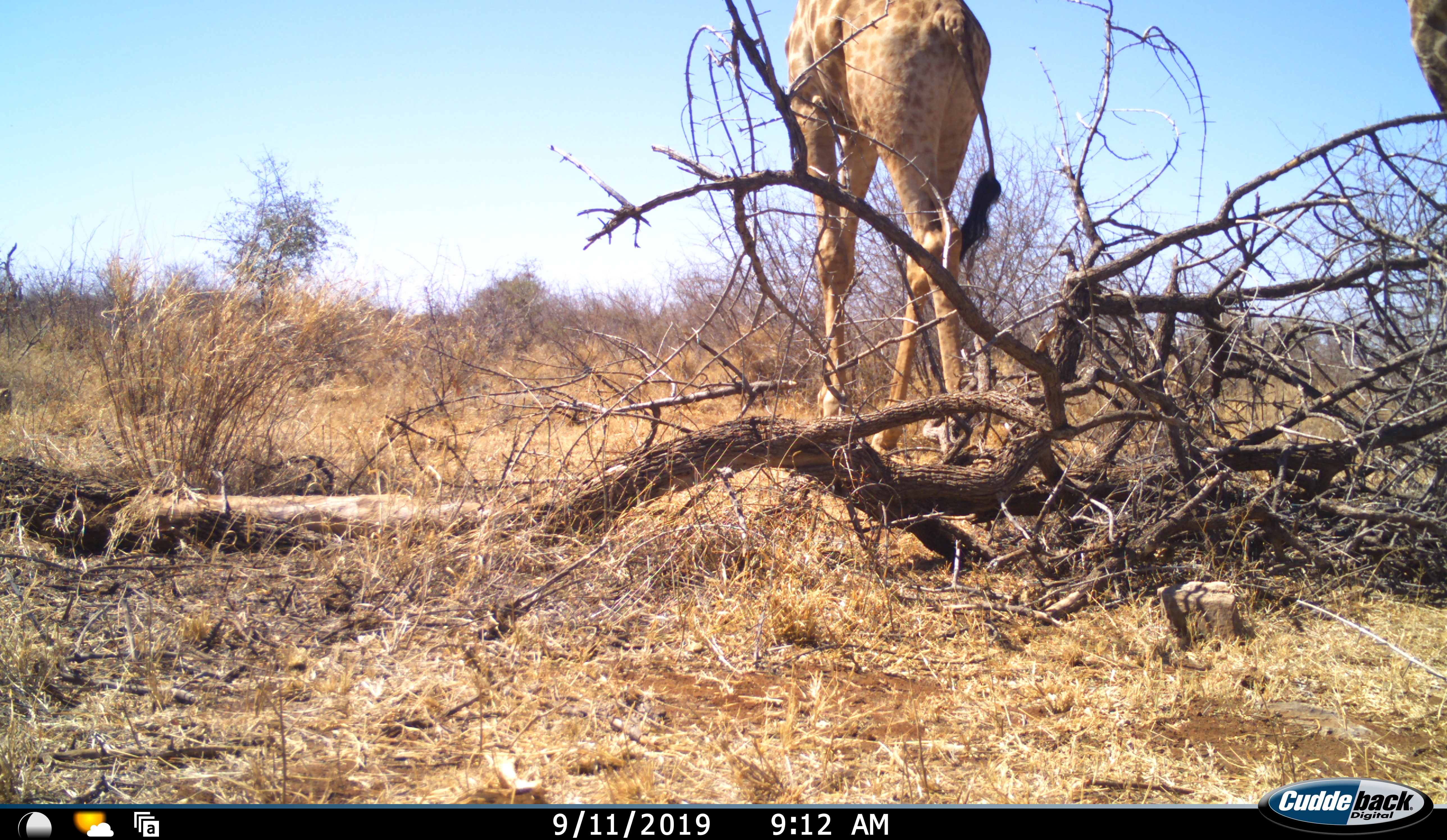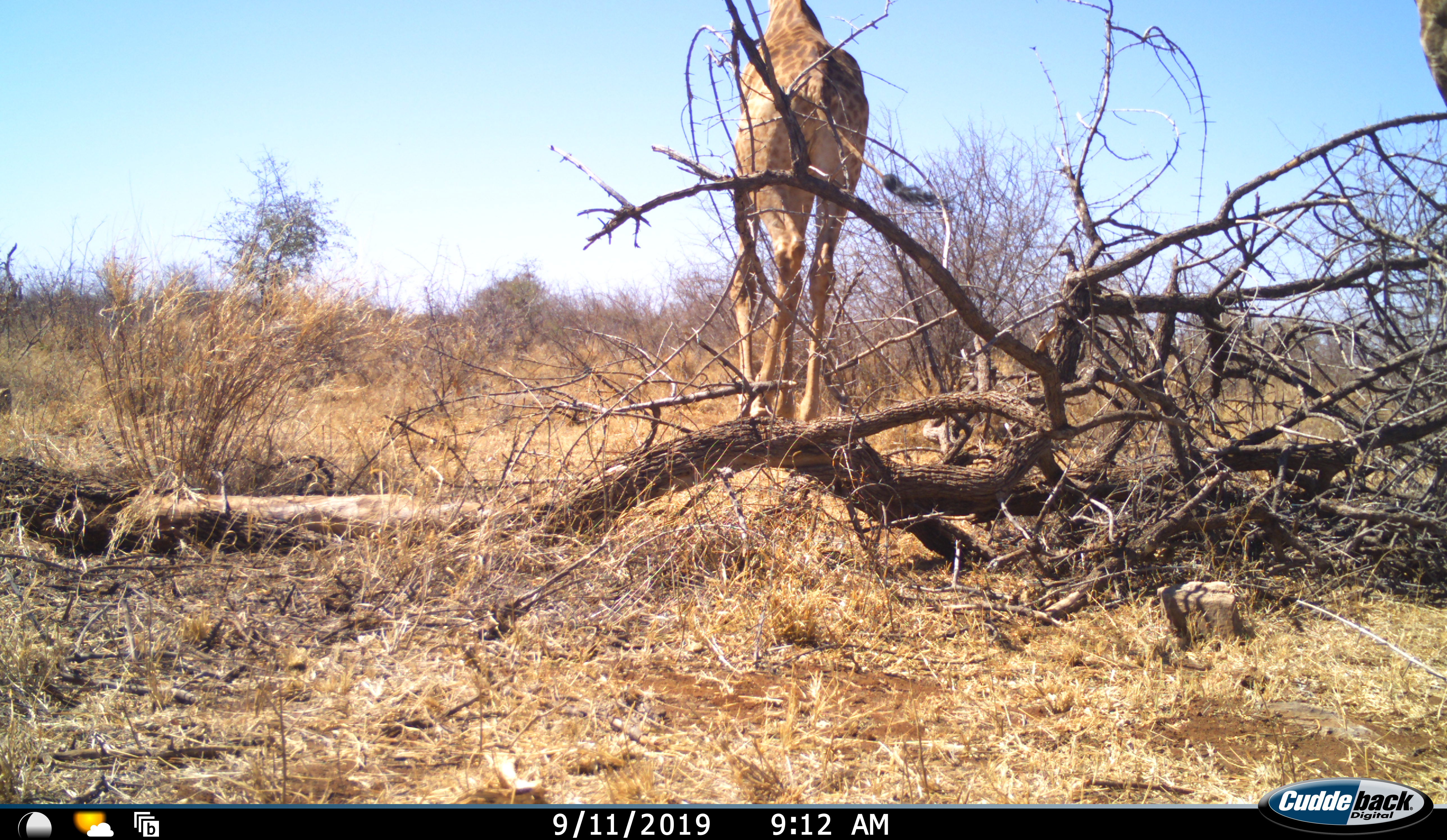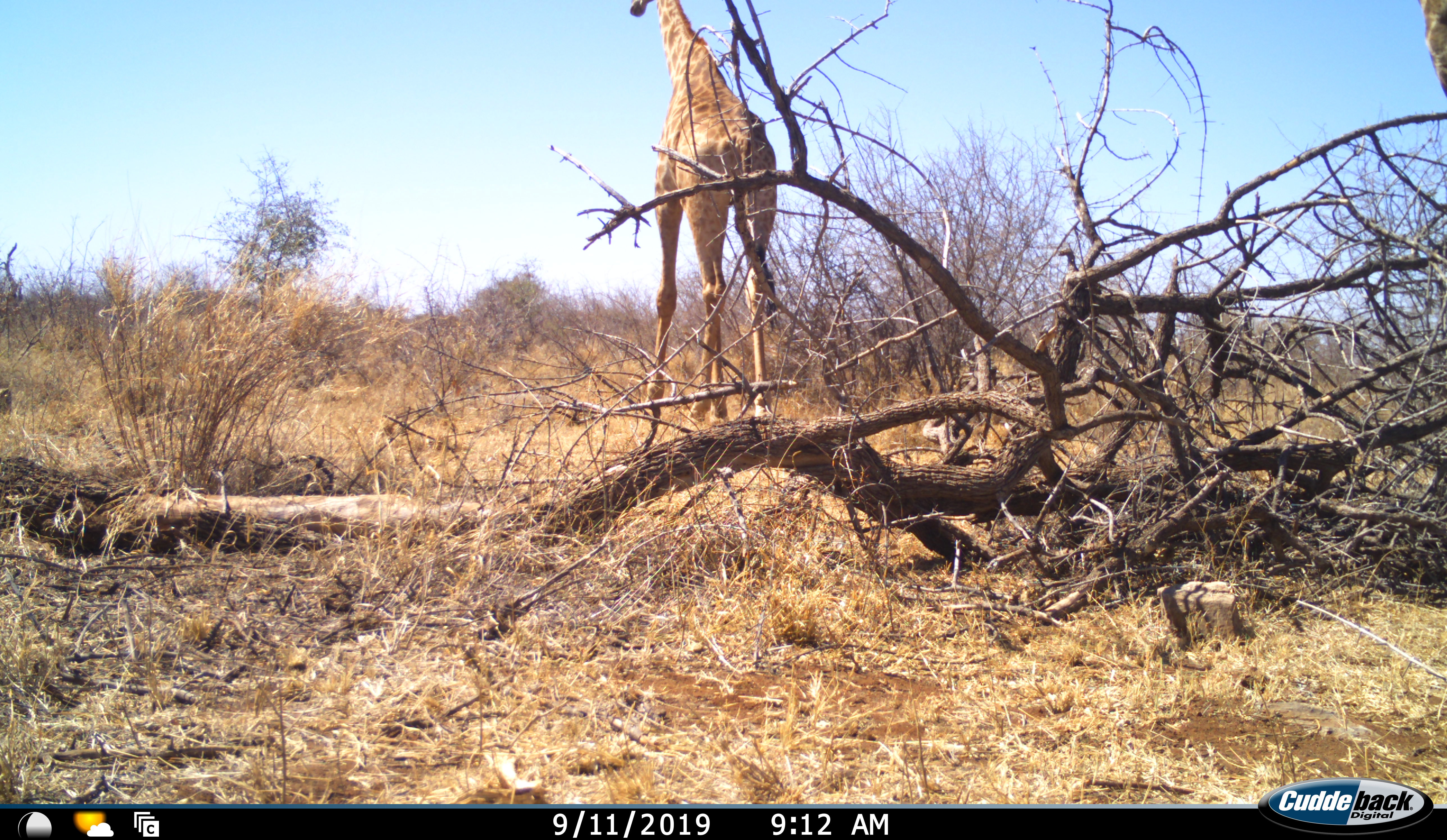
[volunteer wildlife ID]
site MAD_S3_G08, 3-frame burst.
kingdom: Animalia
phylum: Chordata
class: Mammalia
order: Artiodactyla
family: Giraffidae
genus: Giraffa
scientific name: Giraffa camelopardalis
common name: giraffe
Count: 2.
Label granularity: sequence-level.